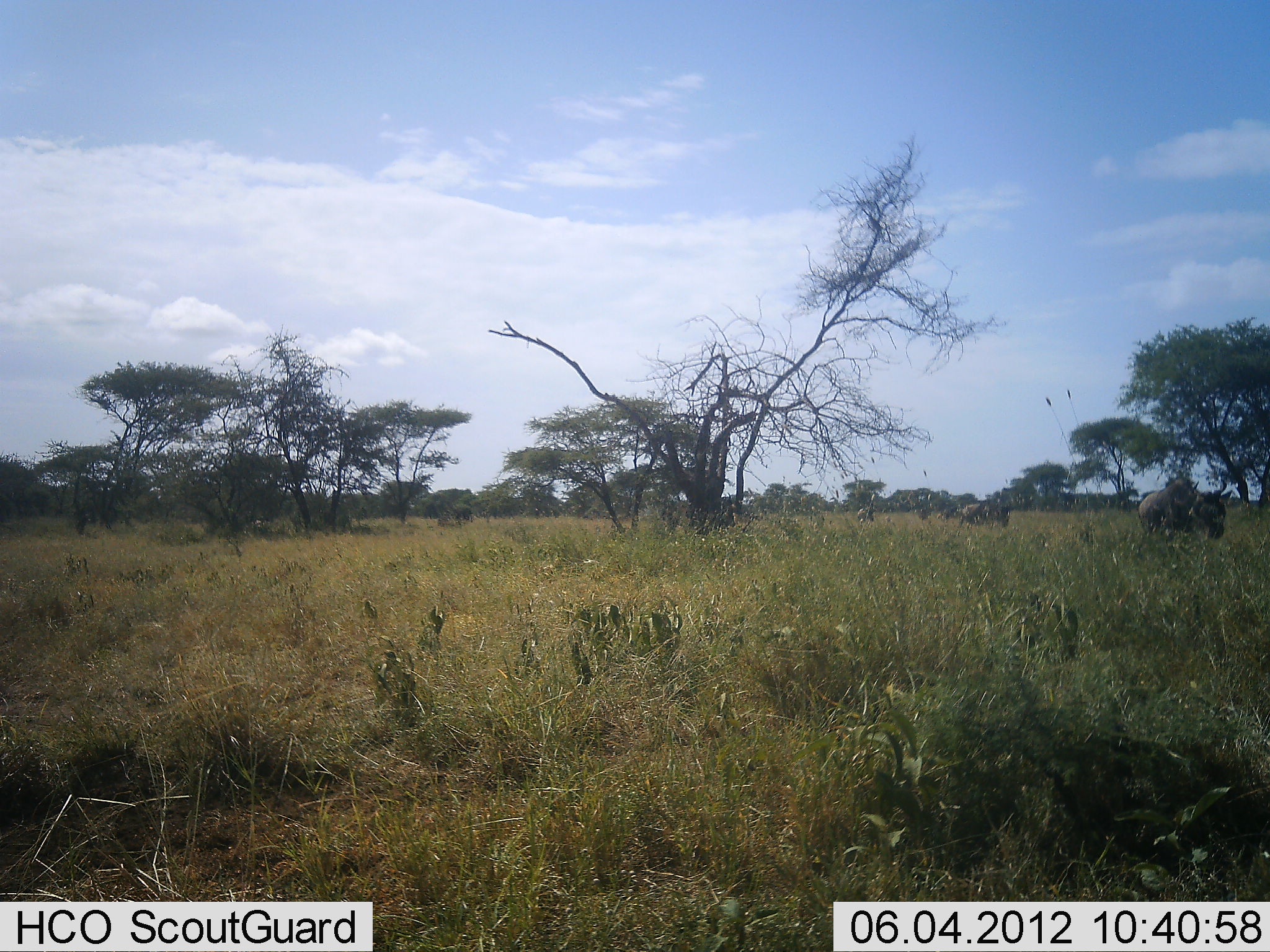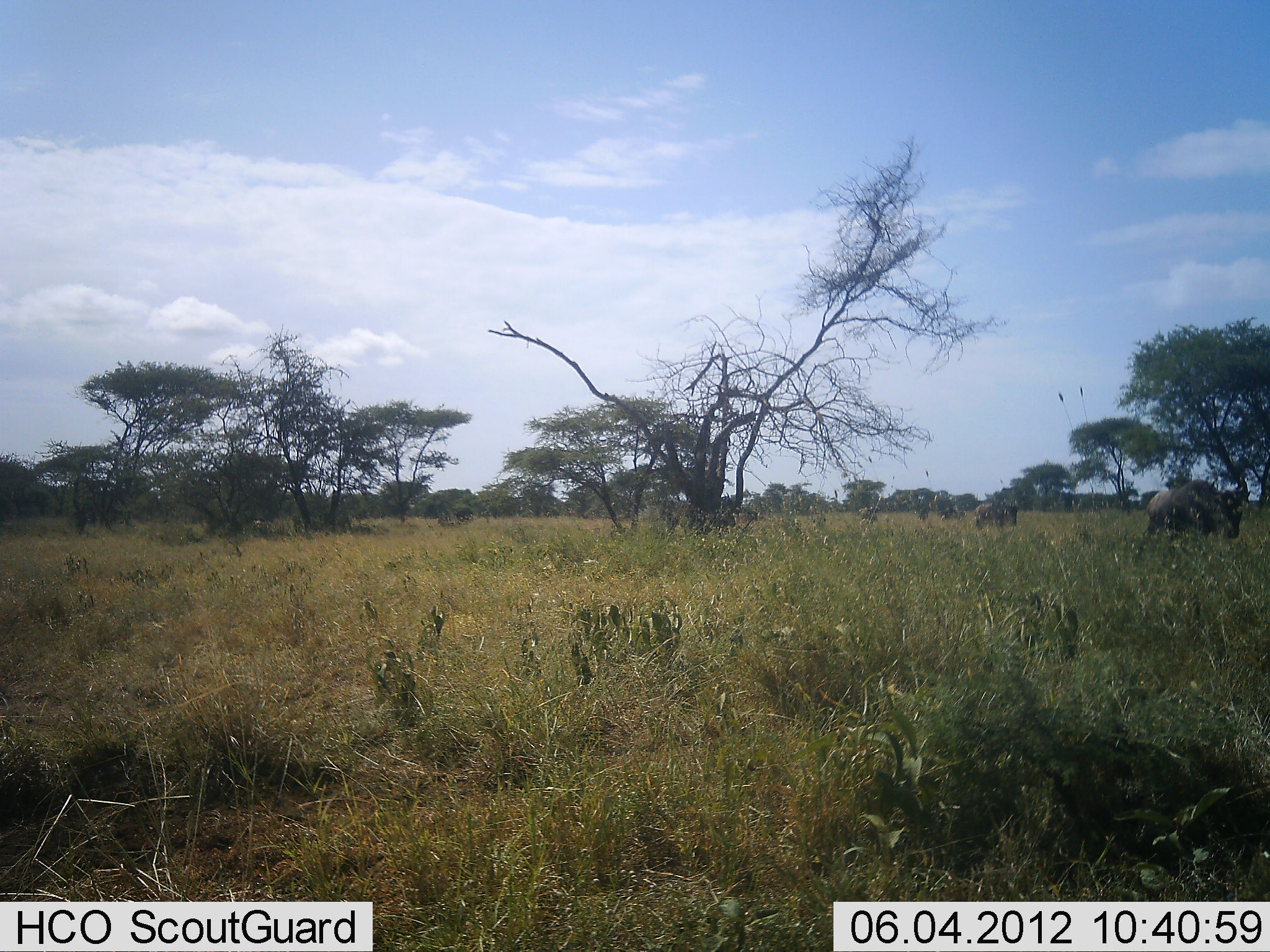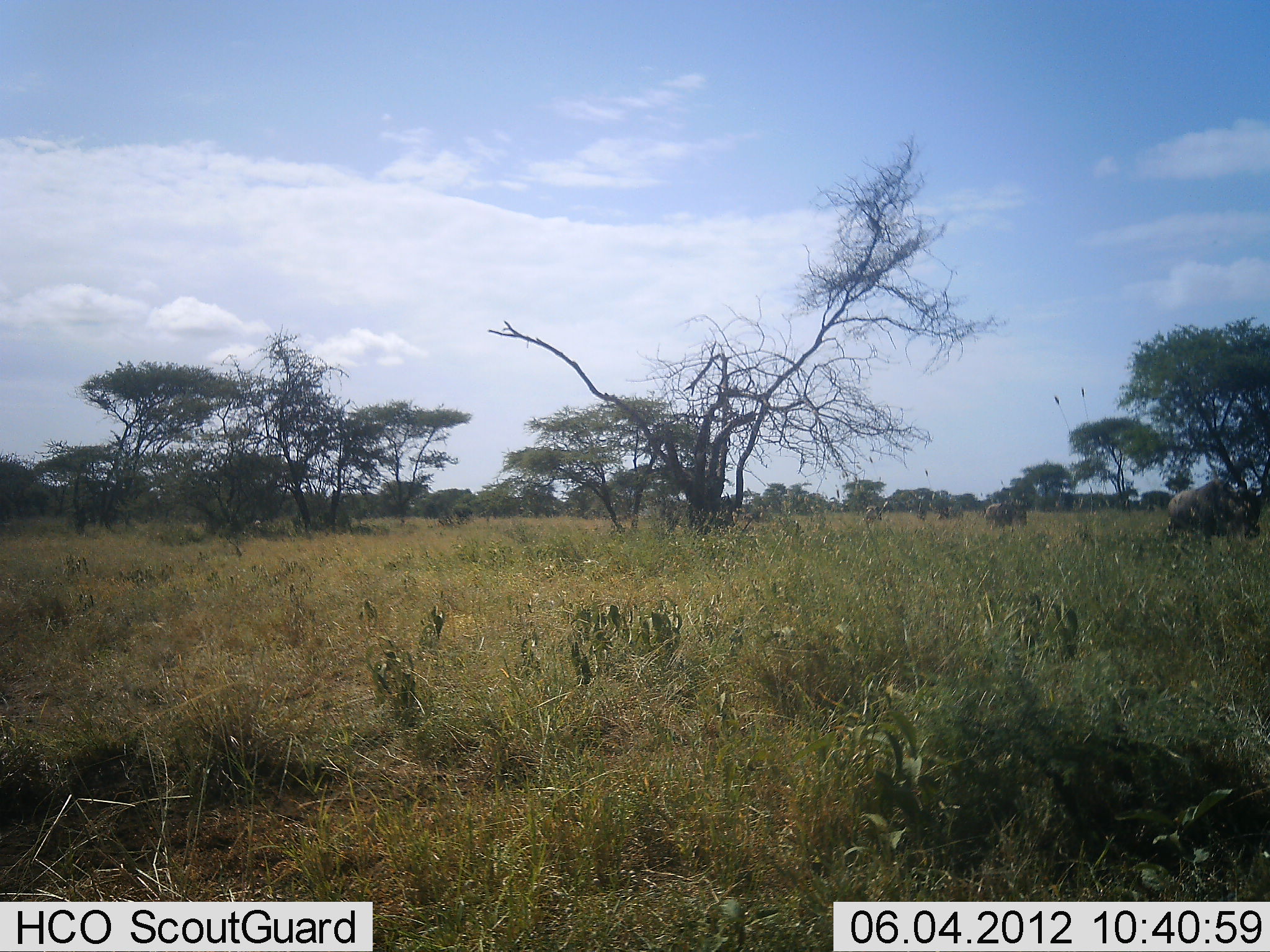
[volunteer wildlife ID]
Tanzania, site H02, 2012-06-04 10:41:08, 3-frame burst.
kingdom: Animalia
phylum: Chordata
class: Mammalia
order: Artiodactyla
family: Bovidae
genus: Connochaetes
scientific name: Connochaetes taurinus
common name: blue wildebeest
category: wildebeest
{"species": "wildebeest (blue wildebeest) (Connochaetes taurinus)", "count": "5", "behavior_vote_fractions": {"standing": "9%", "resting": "0%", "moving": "91%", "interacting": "0%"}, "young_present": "0%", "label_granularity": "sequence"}